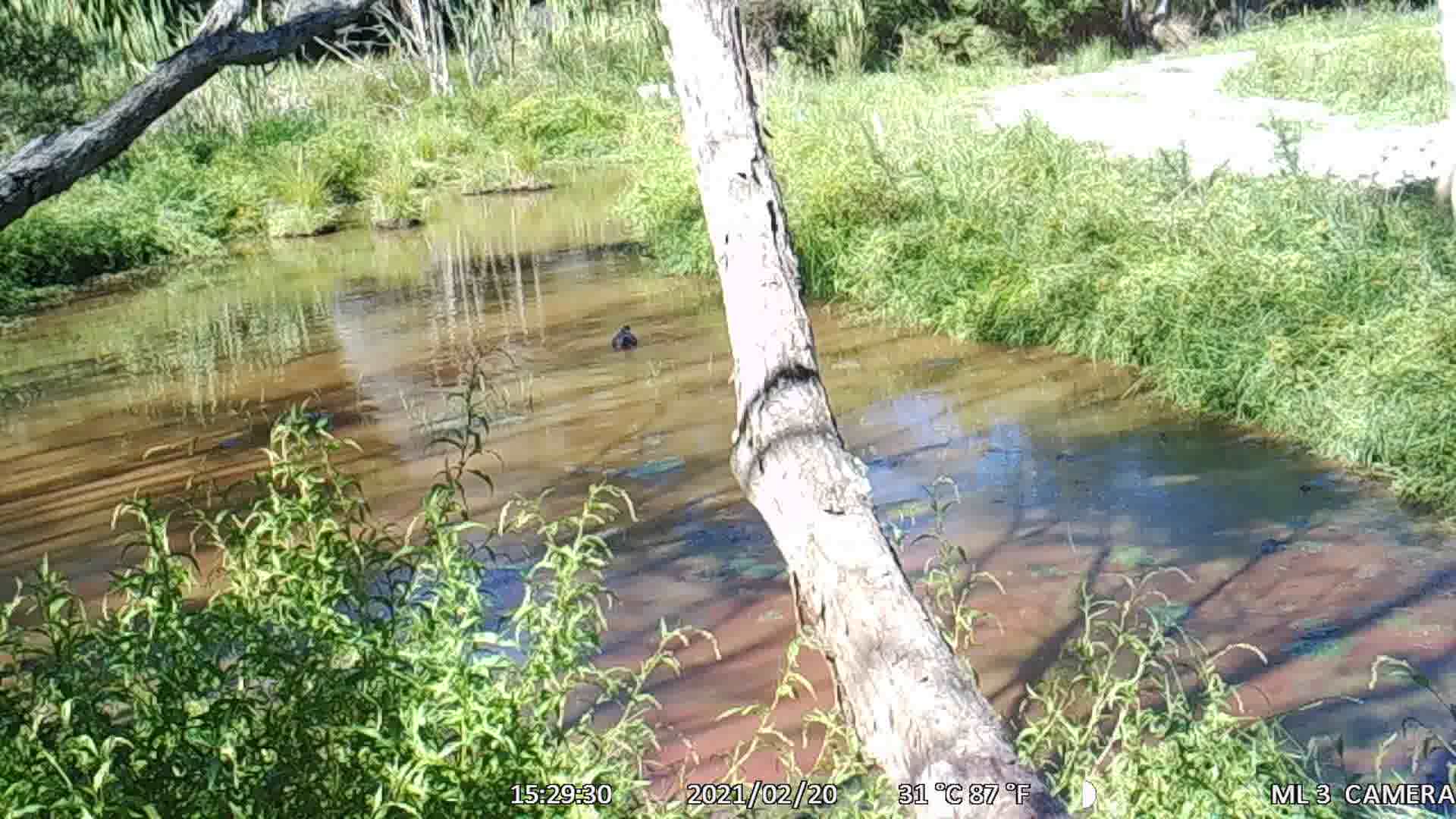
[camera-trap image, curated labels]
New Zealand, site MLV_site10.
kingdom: Animalia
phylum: Chordata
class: Aves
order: Anseriformes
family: Anatidae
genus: Anas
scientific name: Anas platyrhynchos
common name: mallard